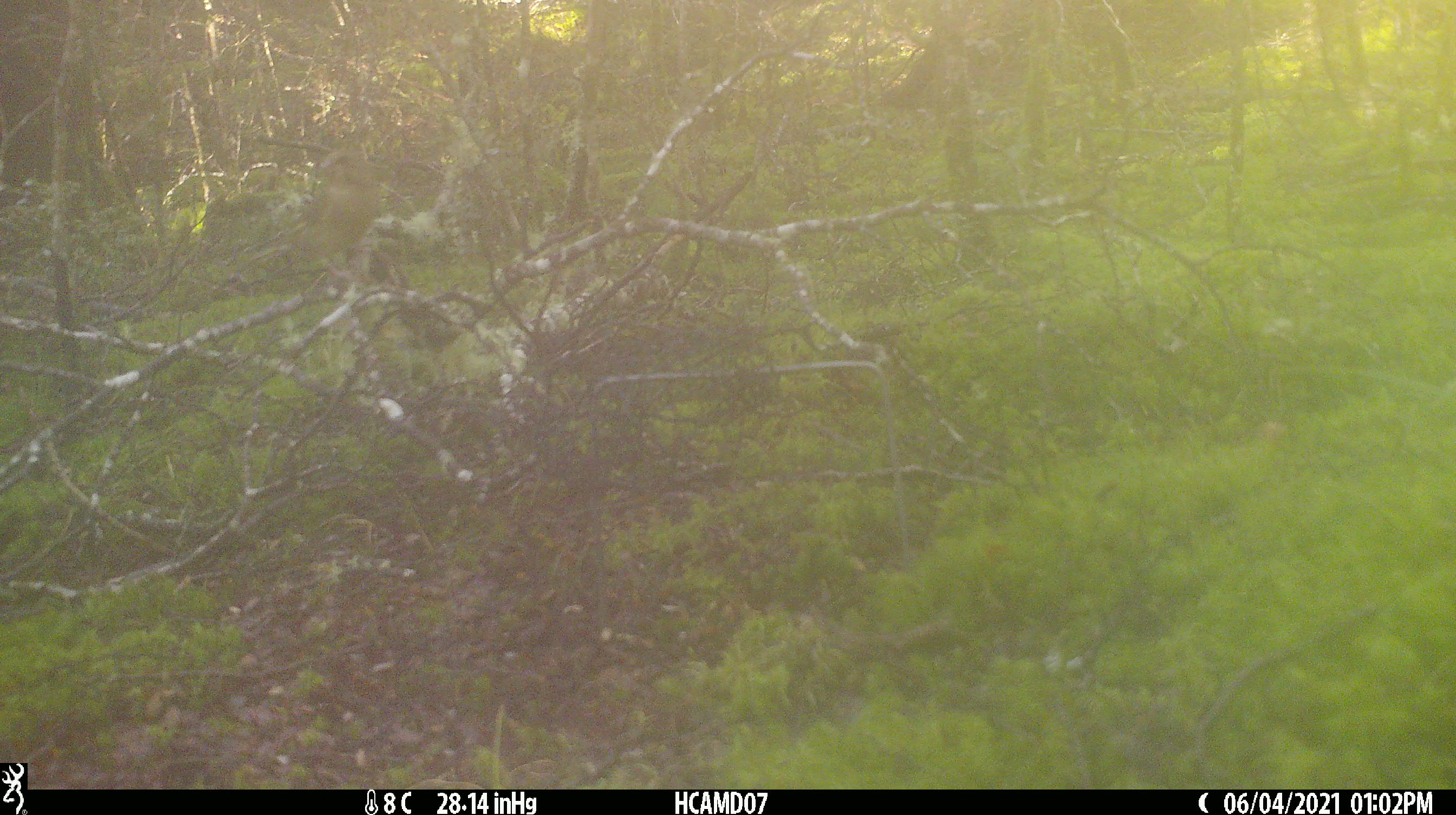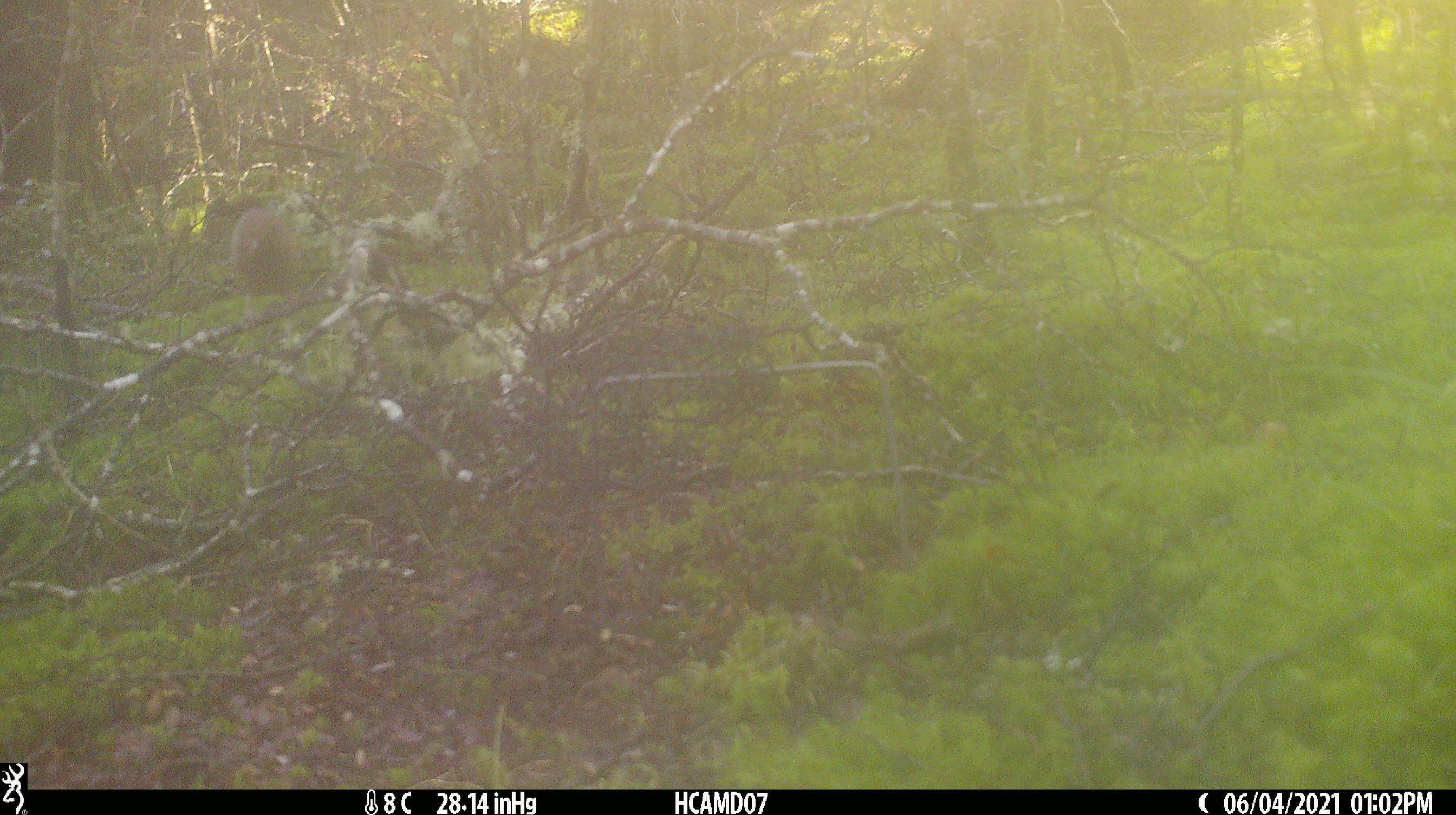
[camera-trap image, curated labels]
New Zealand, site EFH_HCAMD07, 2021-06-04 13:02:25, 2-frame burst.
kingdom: Animalia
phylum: Chordata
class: Aves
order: Passeriformes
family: Fringillidae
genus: Chloris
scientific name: Chloris chloris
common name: greenfinch